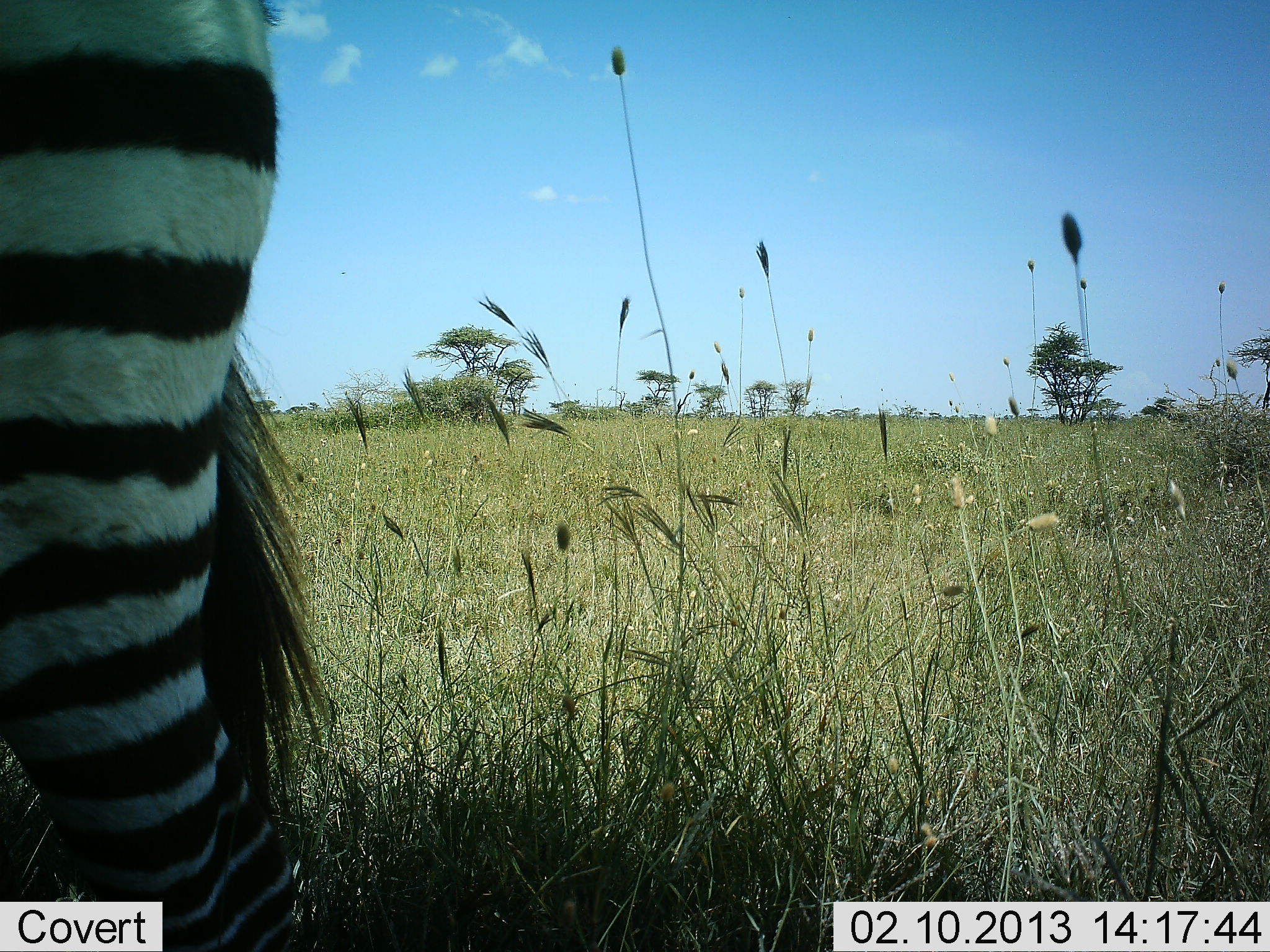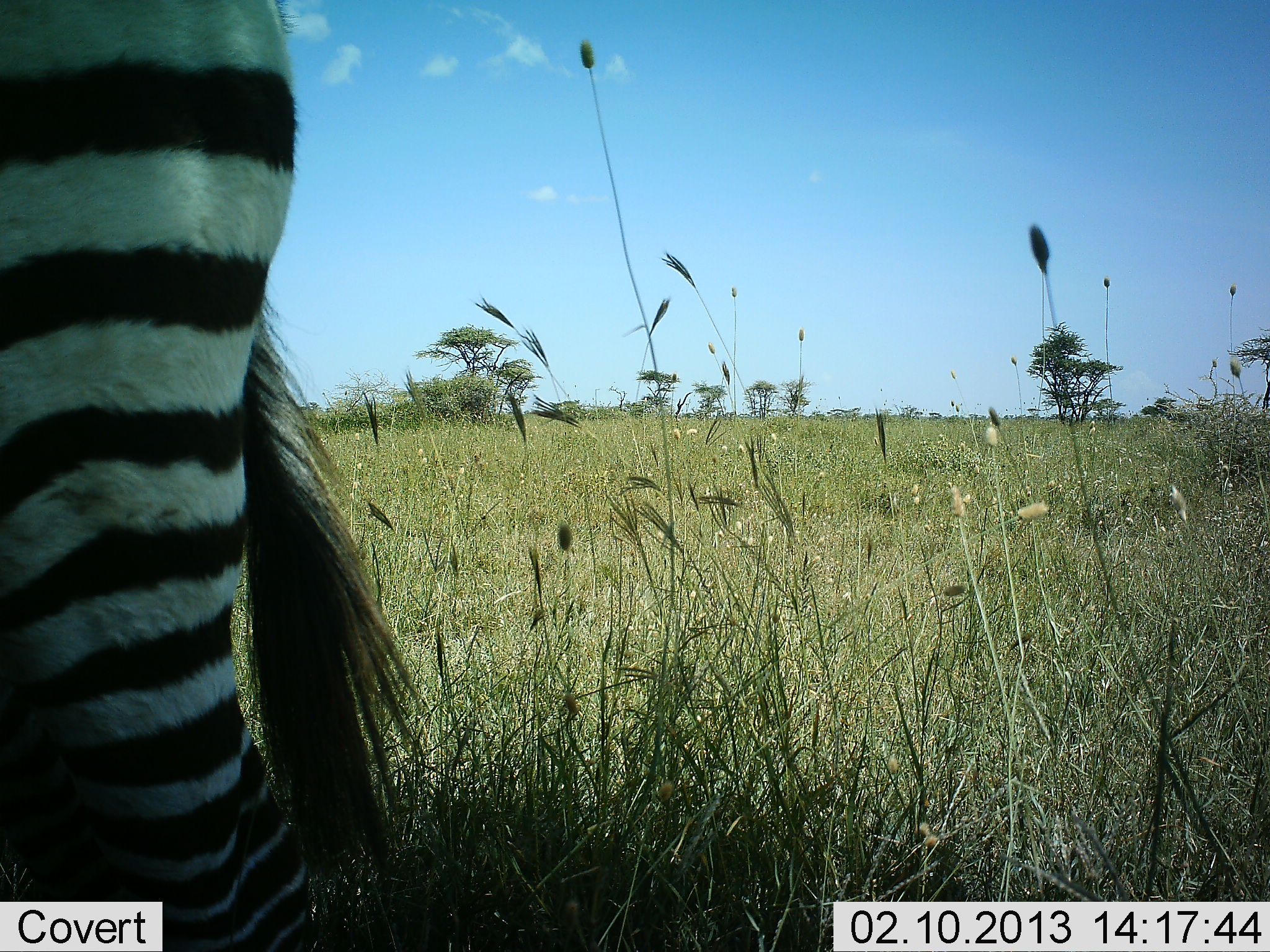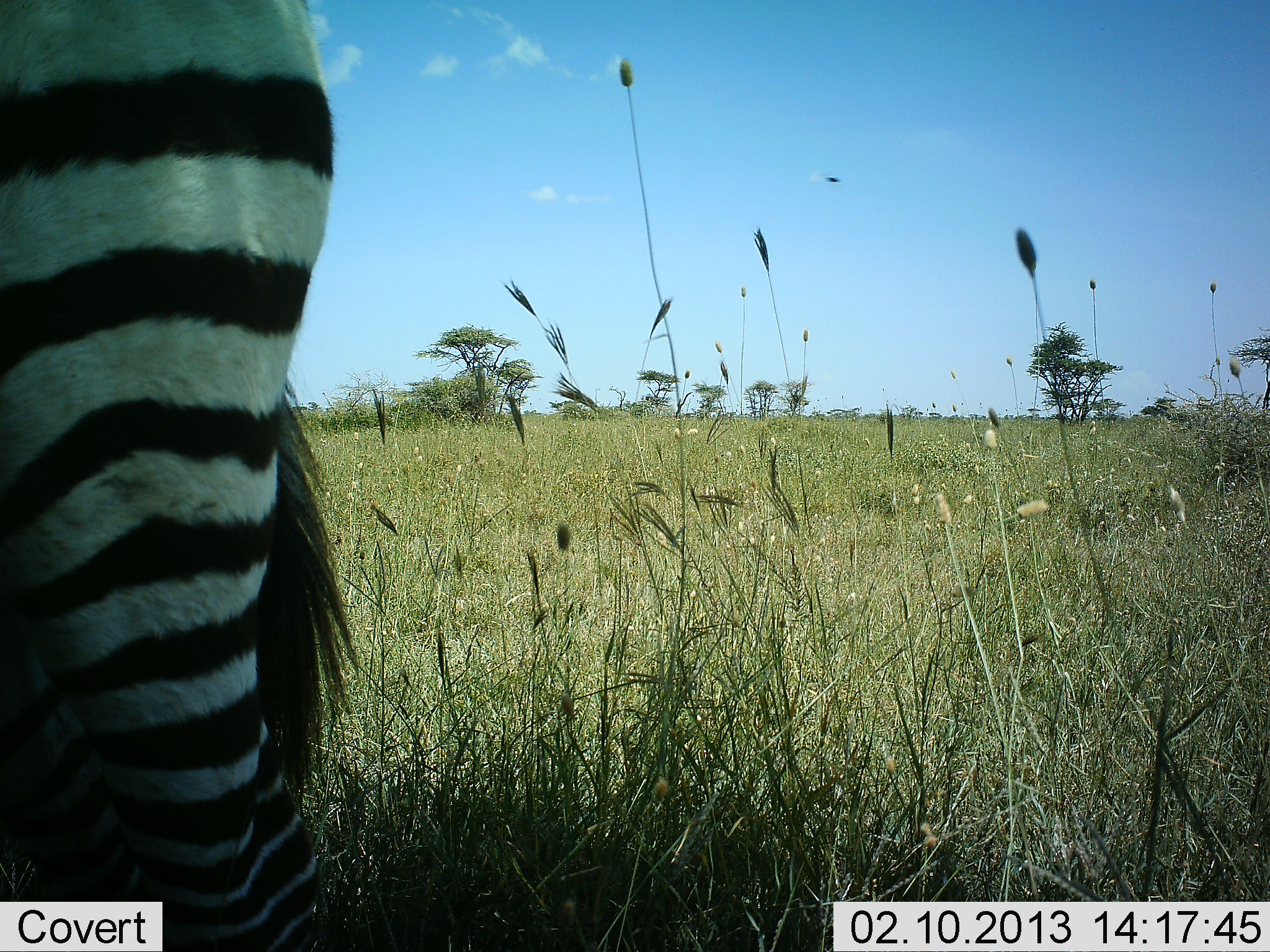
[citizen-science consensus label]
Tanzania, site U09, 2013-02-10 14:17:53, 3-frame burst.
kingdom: Animalia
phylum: Chordata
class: Mammalia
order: Perissodactyla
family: Equidae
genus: Equus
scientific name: Equus quagga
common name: plains zebra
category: zebra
Zebra (plains zebra) (Equus quagga), count 1. Behavior (volunteer vote fractions): standing 80%, resting 0%, moving 20%, interacting 0%. Young present (vote fraction): 0%. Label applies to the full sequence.